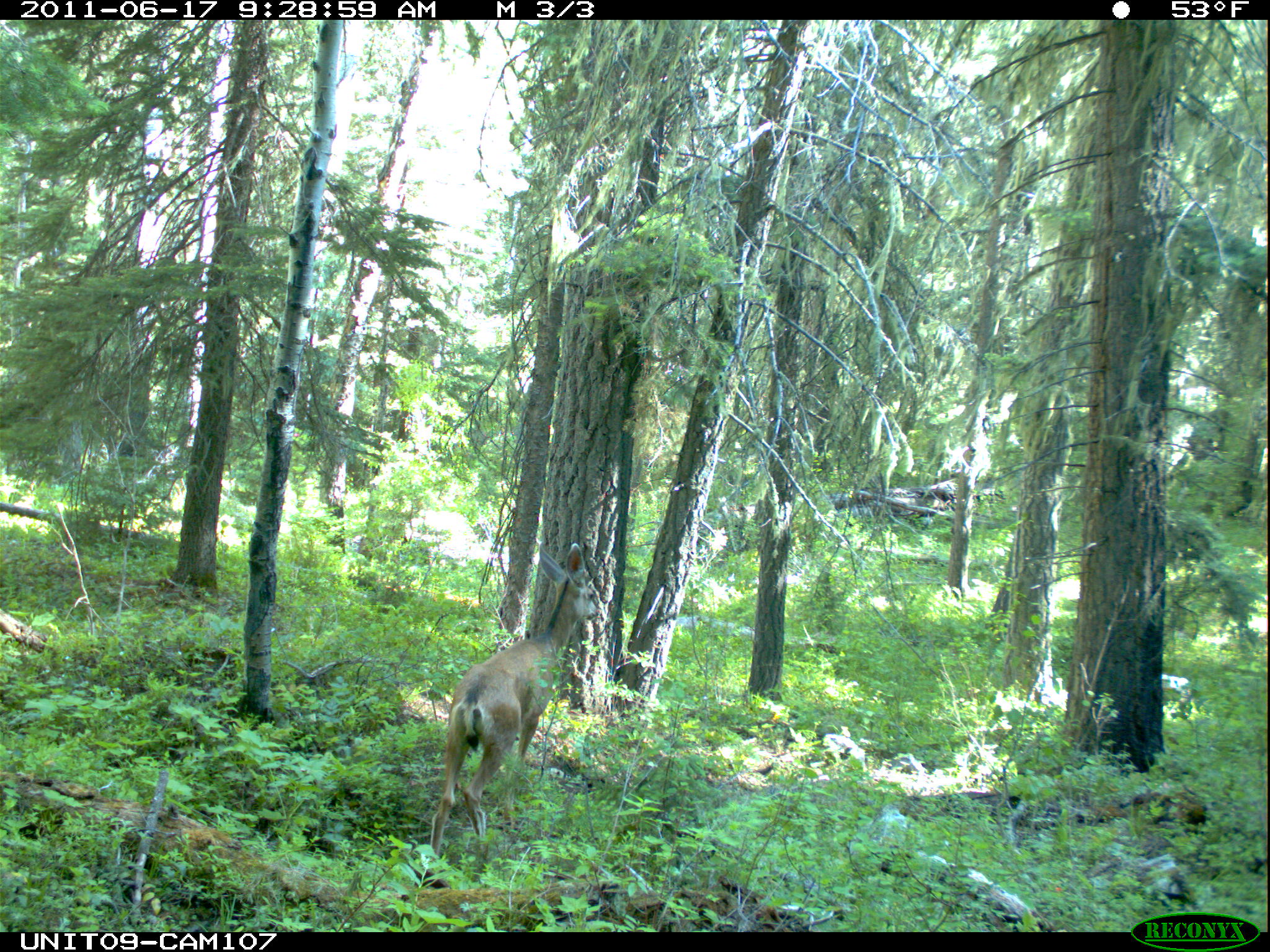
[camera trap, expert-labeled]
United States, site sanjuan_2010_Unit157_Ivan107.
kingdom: Animalia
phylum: Chordata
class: Mammalia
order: Artiodactyla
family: Cervidae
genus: Odocoileus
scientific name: Odocoileus hemionus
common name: mule deer